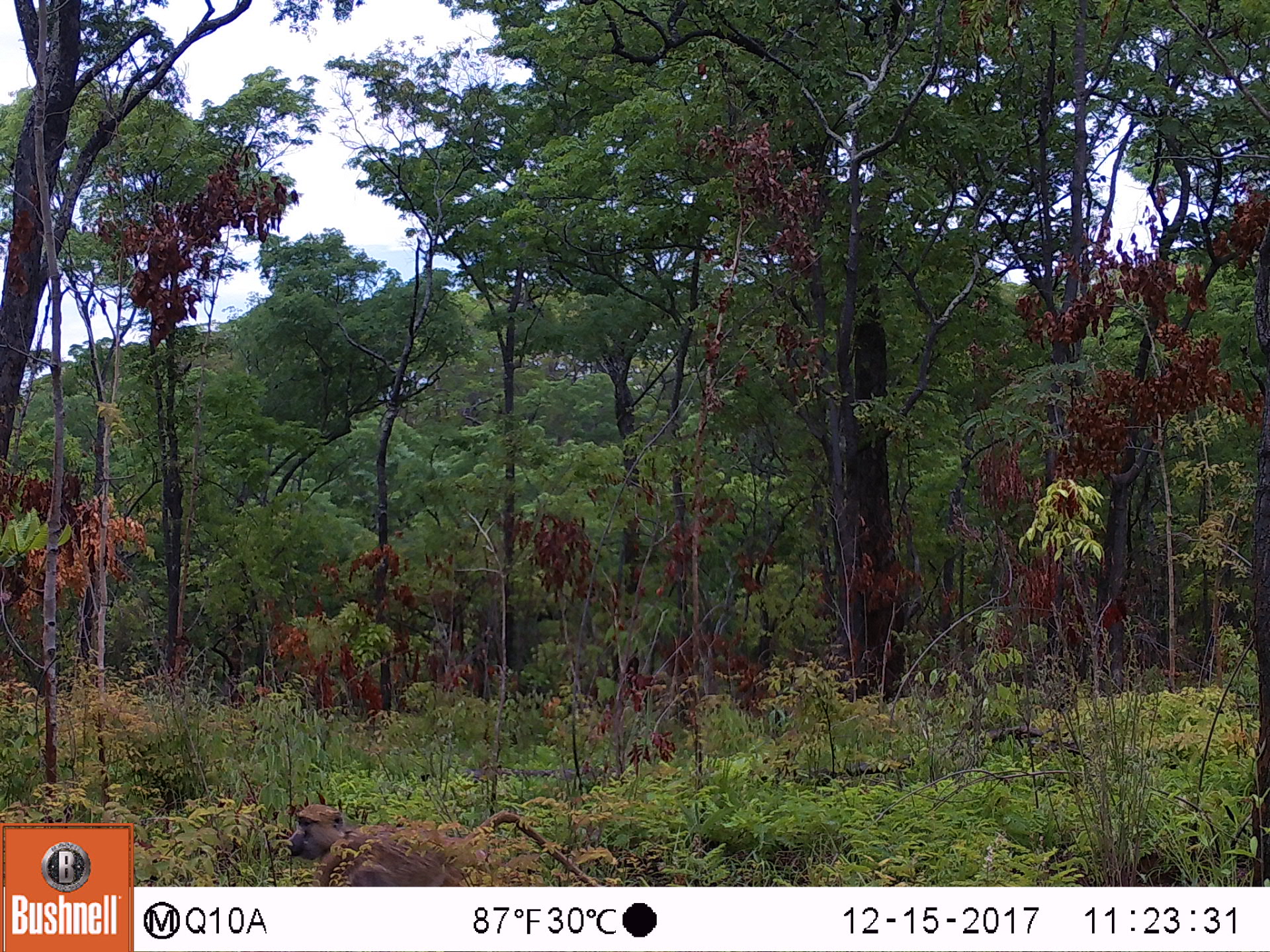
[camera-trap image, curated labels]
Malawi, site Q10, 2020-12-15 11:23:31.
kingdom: Animalia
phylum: Chordata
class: Mammalia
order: Primates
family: Cercopithecidae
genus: Papio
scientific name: Papio cynocephalus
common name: yellow baboon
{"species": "yellow baboon (Papio cynocephalus)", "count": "1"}